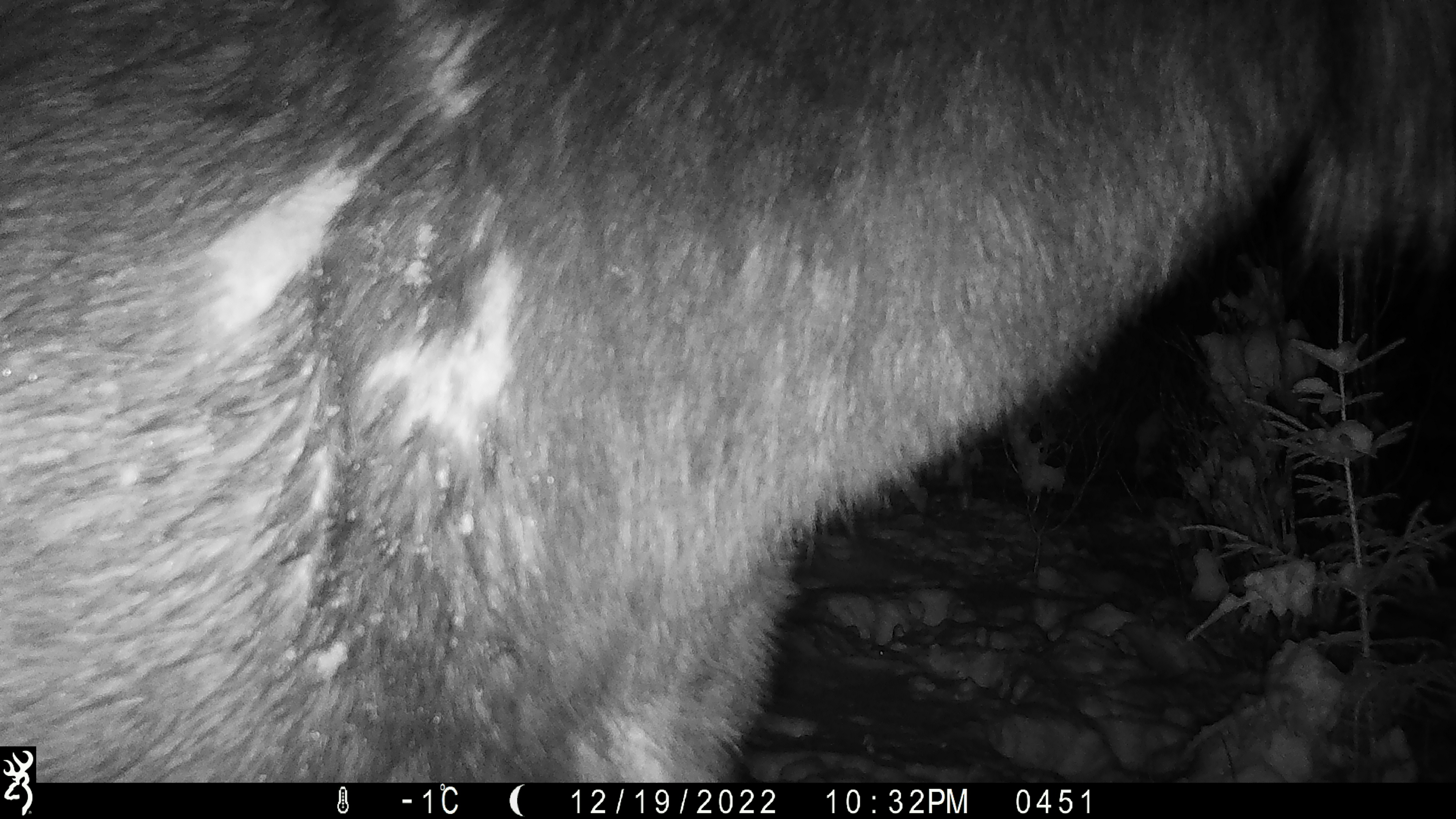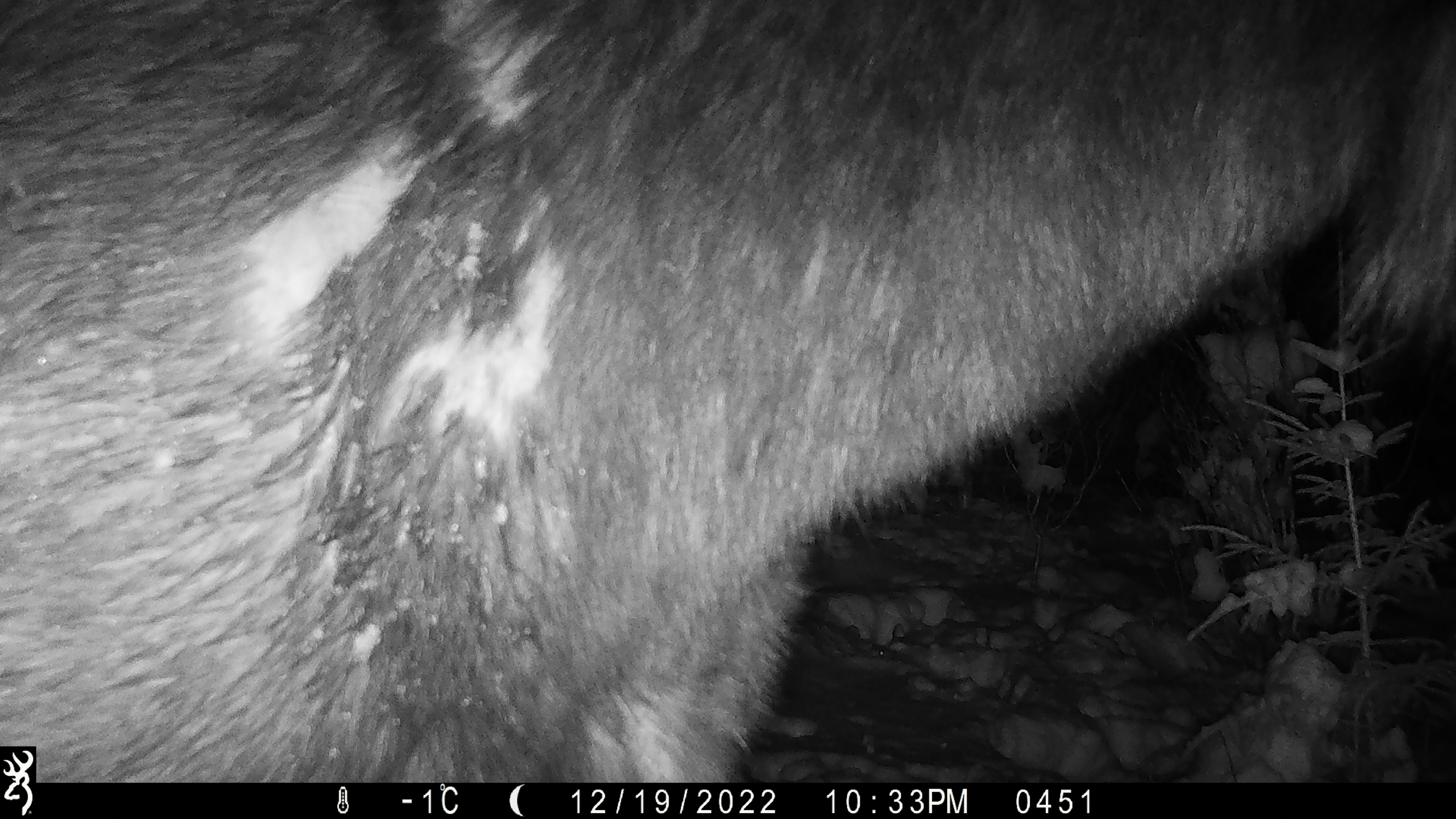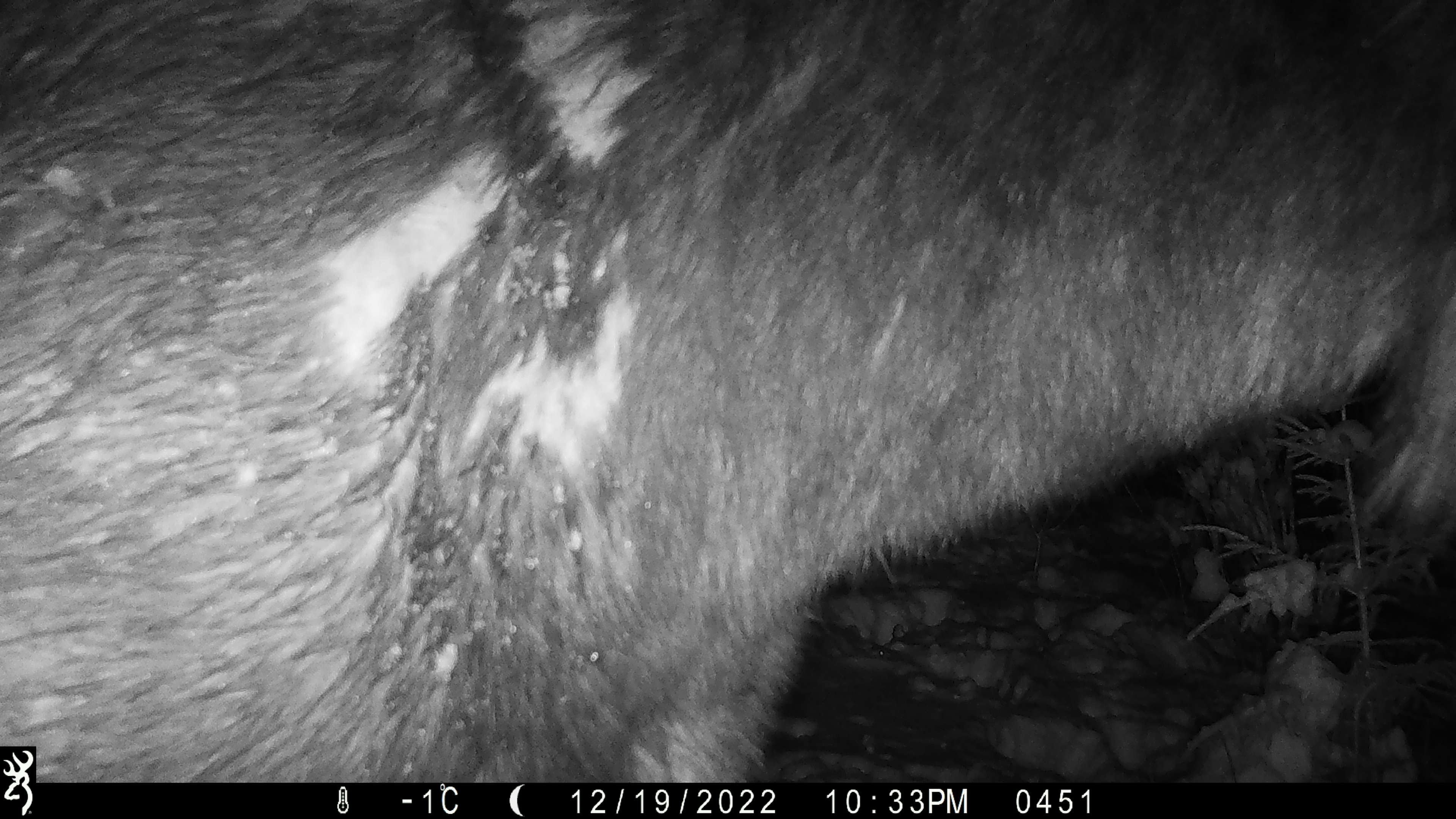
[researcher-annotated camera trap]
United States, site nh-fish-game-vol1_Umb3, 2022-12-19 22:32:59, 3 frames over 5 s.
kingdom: Animalia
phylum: Chordata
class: Mammalia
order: Artiodactyla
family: Cervidae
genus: Alces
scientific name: Alces alces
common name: moose